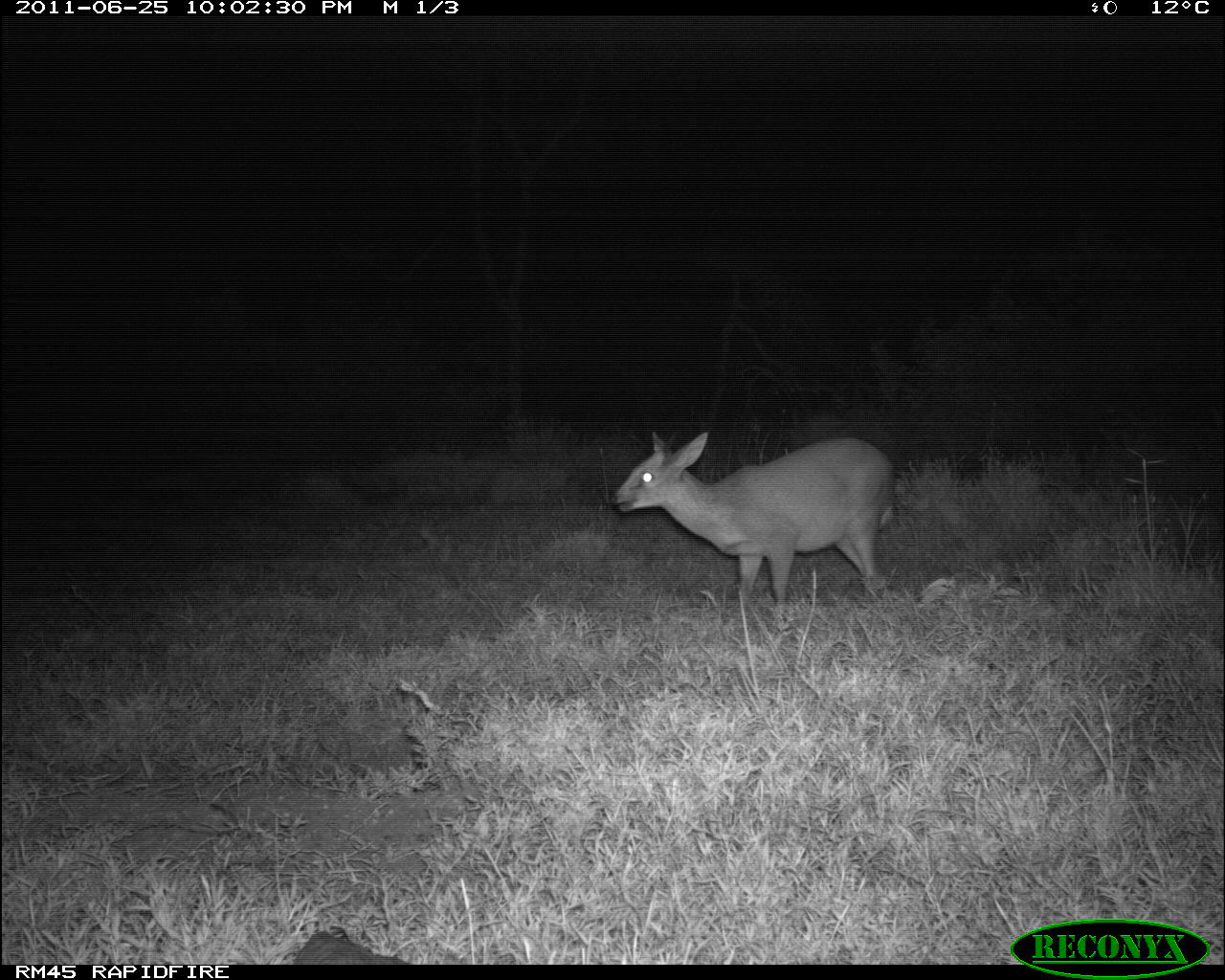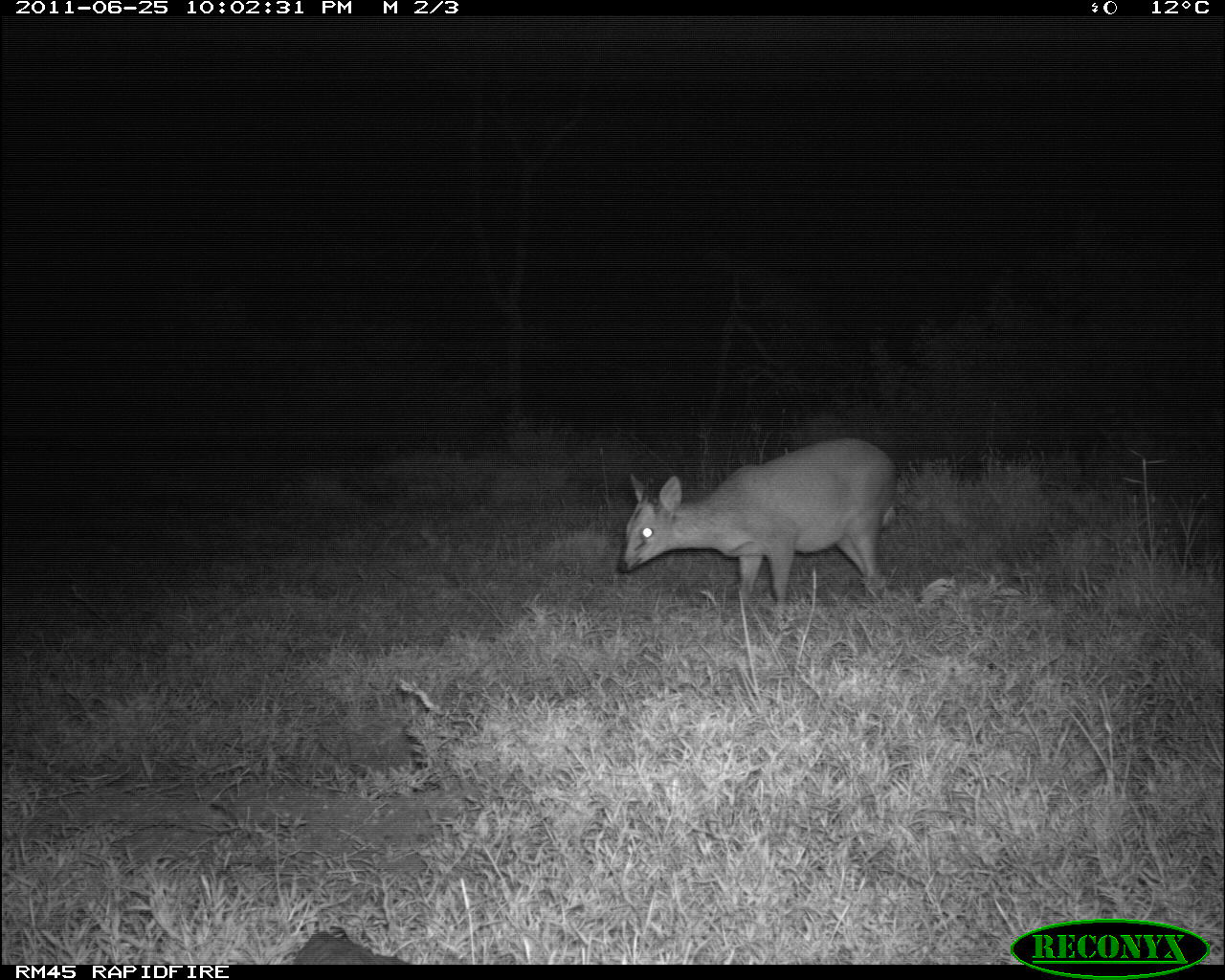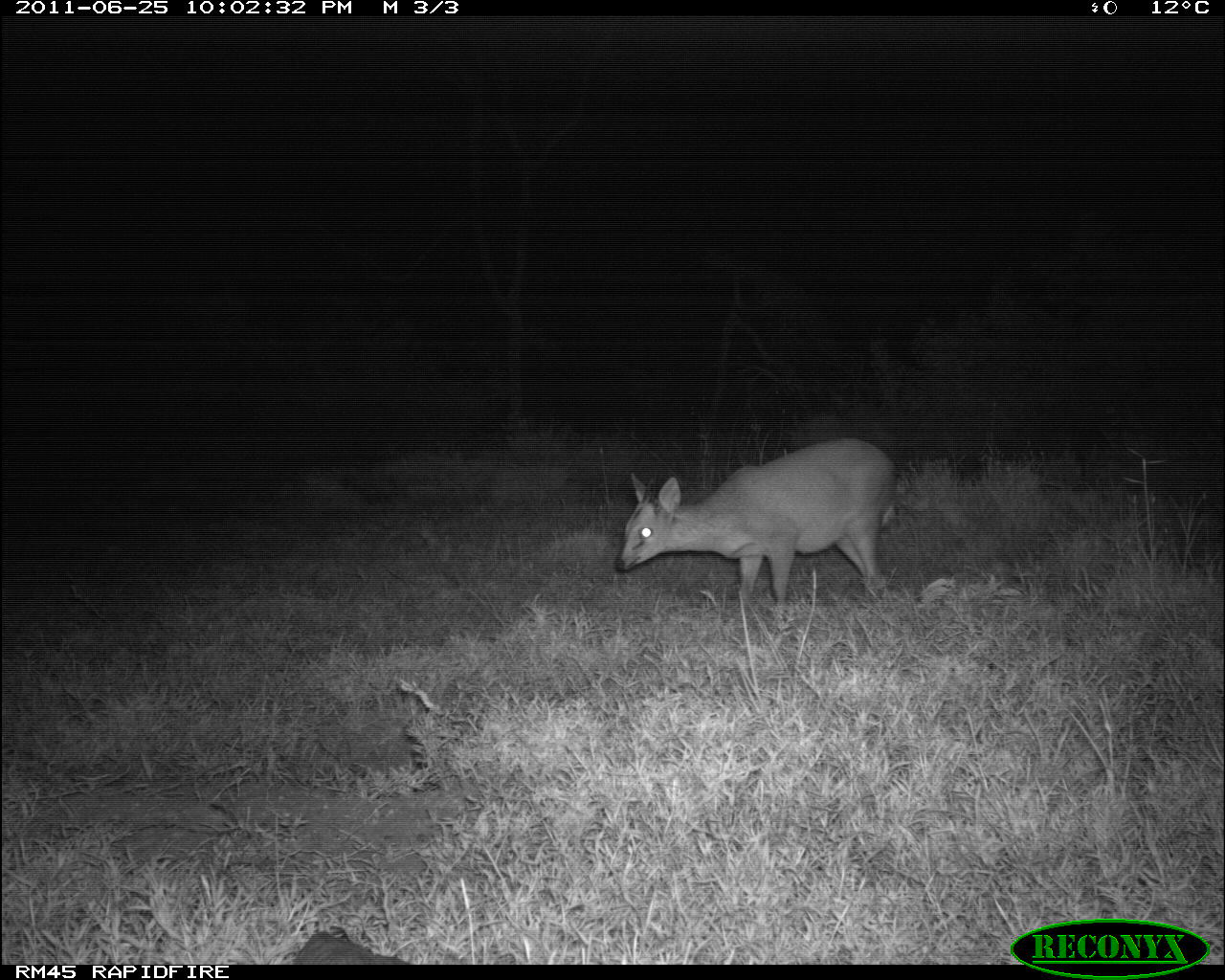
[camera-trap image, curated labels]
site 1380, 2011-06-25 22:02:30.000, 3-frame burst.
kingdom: Animalia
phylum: Chordata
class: Mammalia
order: Artiodactyla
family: Bovidae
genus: Sylvicapra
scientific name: Sylvicapra grimmia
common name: bush duiker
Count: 1.